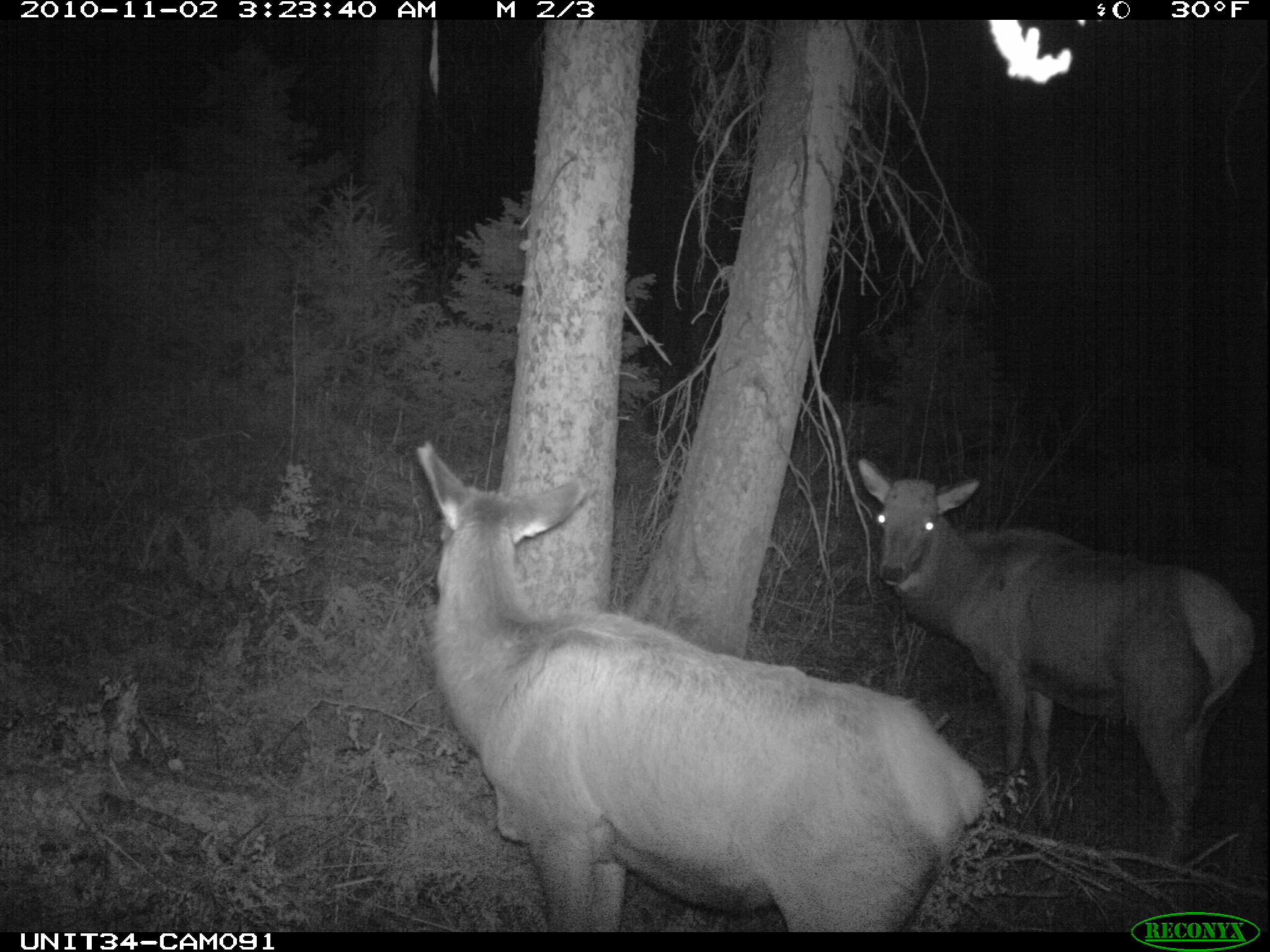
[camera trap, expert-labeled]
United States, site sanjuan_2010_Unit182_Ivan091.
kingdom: Animalia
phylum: Chordata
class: Mammalia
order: Artiodactyla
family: Cervidae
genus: Cervus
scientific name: Cervus elaphus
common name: red deer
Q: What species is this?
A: Cervus elaphus (red deer).